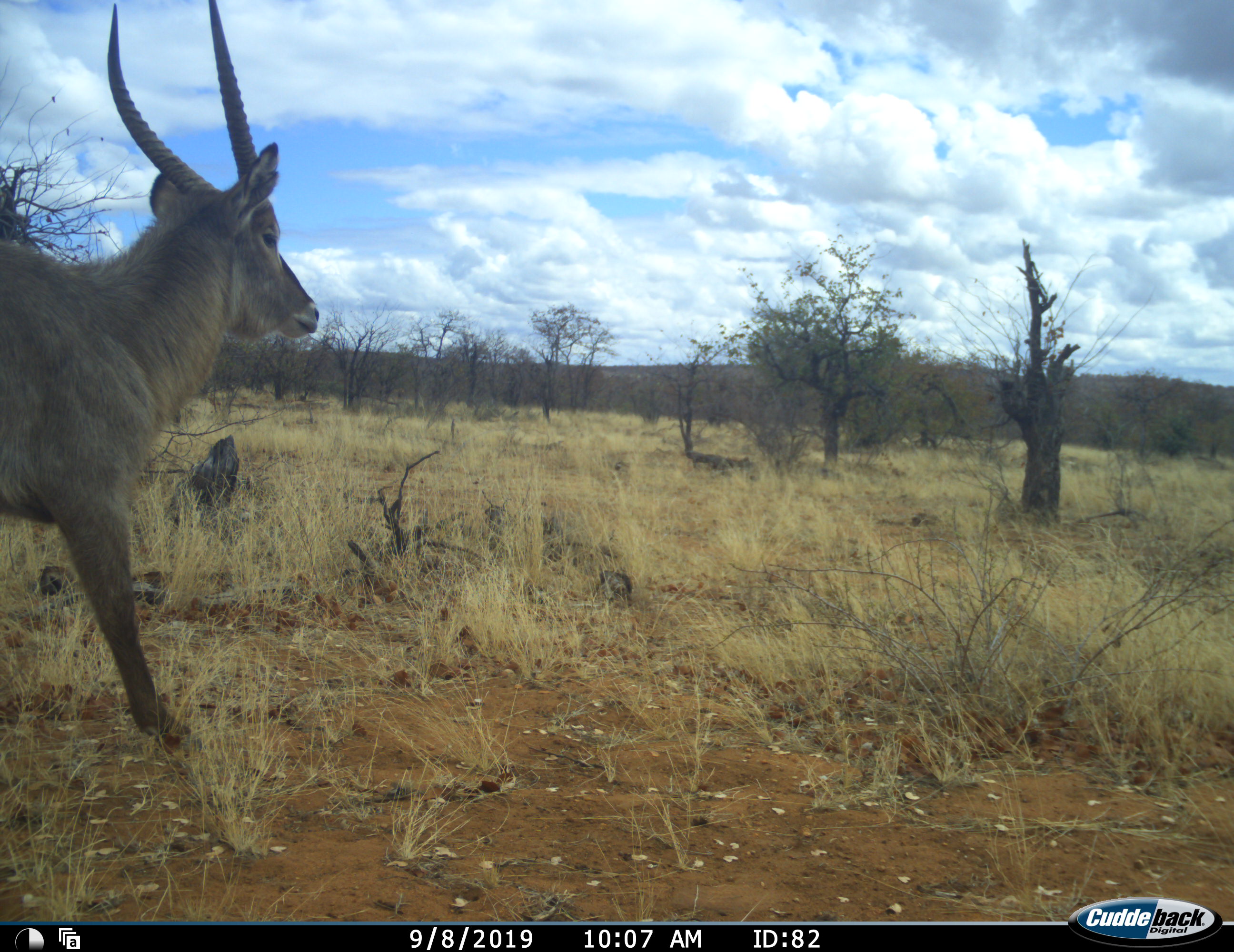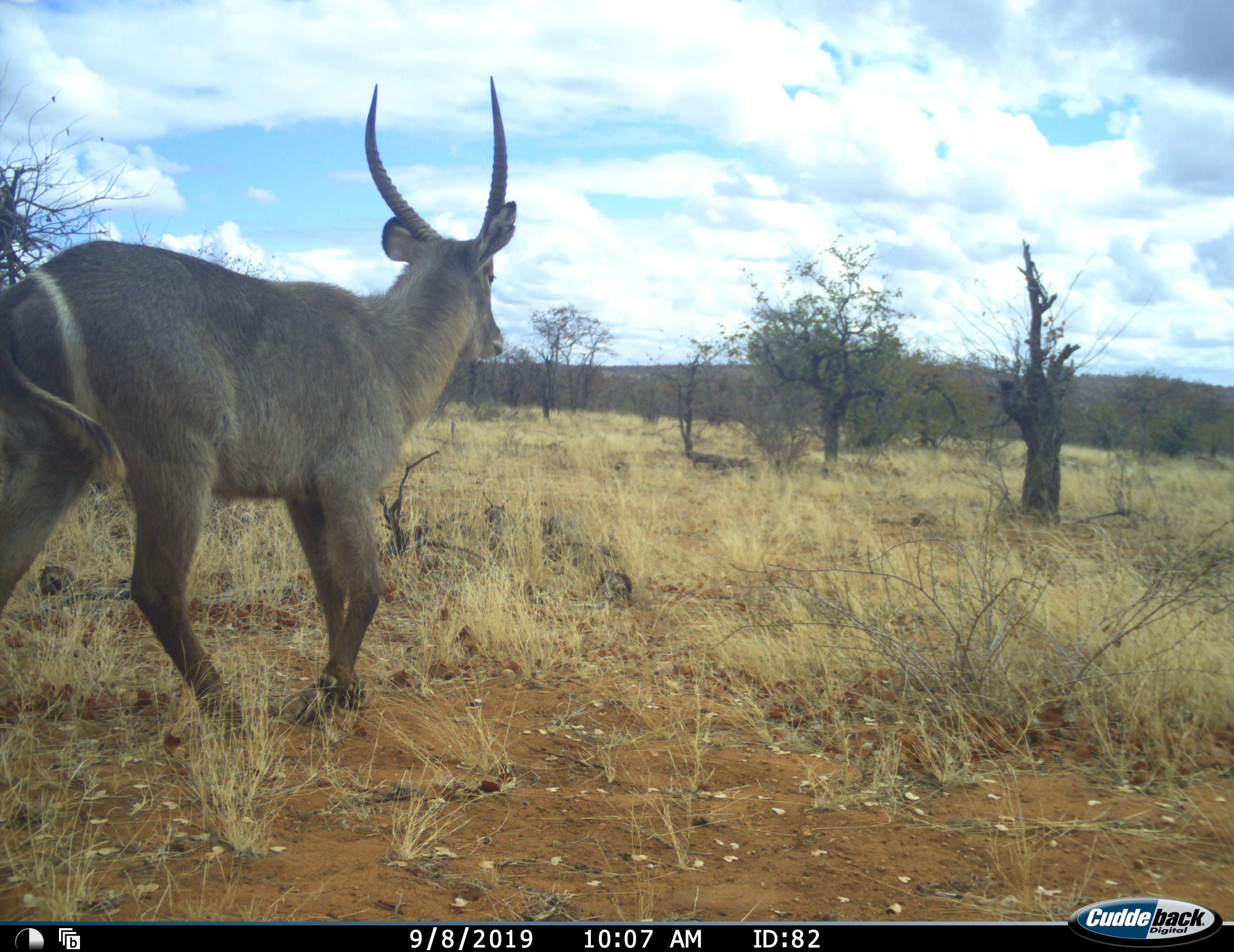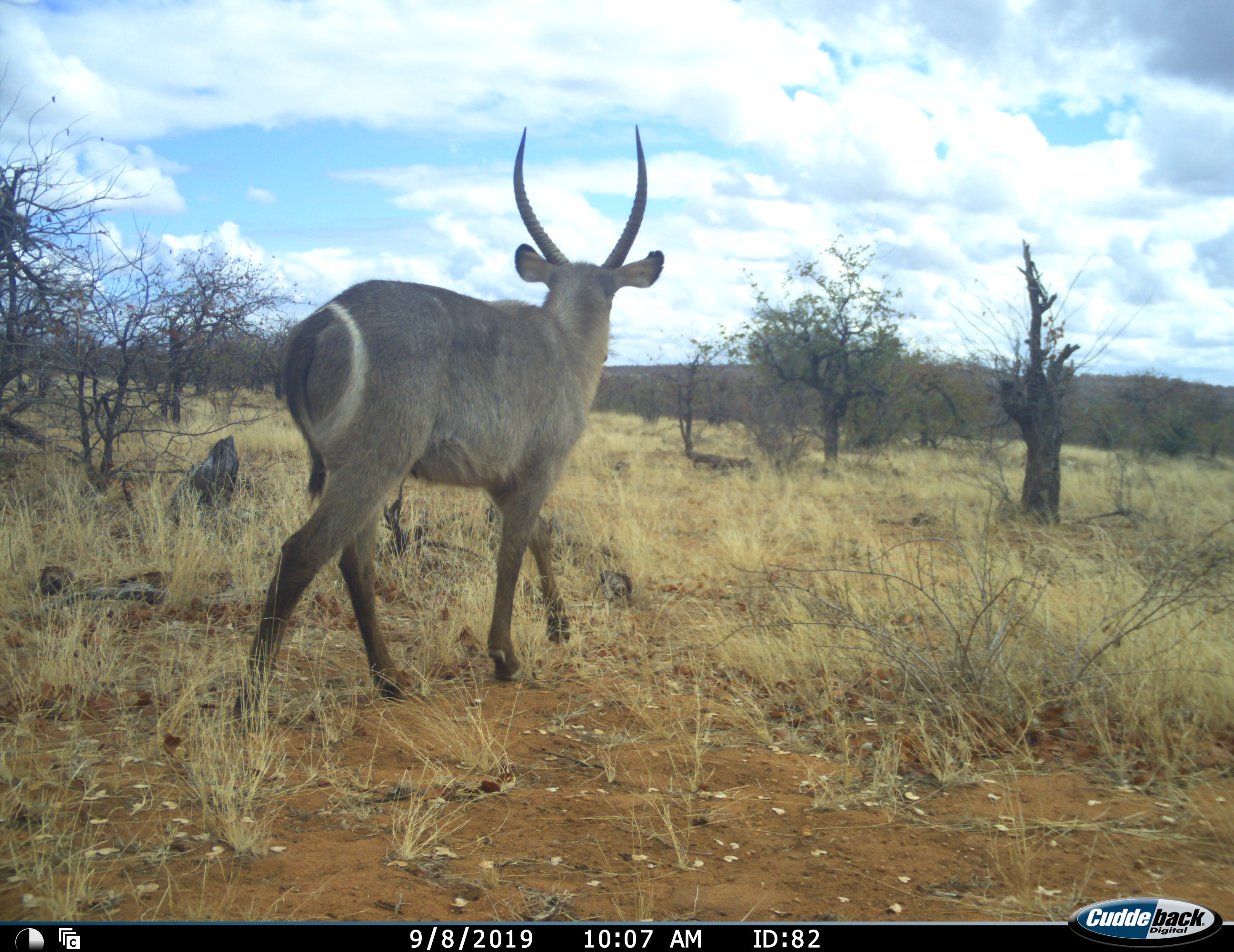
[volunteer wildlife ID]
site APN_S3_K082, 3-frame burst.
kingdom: Animalia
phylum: Chordata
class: Mammalia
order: Artiodactyla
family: Bovidae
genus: Kobus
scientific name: Kobus ellipsiprymnus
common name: waterbuck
Waterbuck (Kobus ellipsiprymnus), count 1. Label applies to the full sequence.